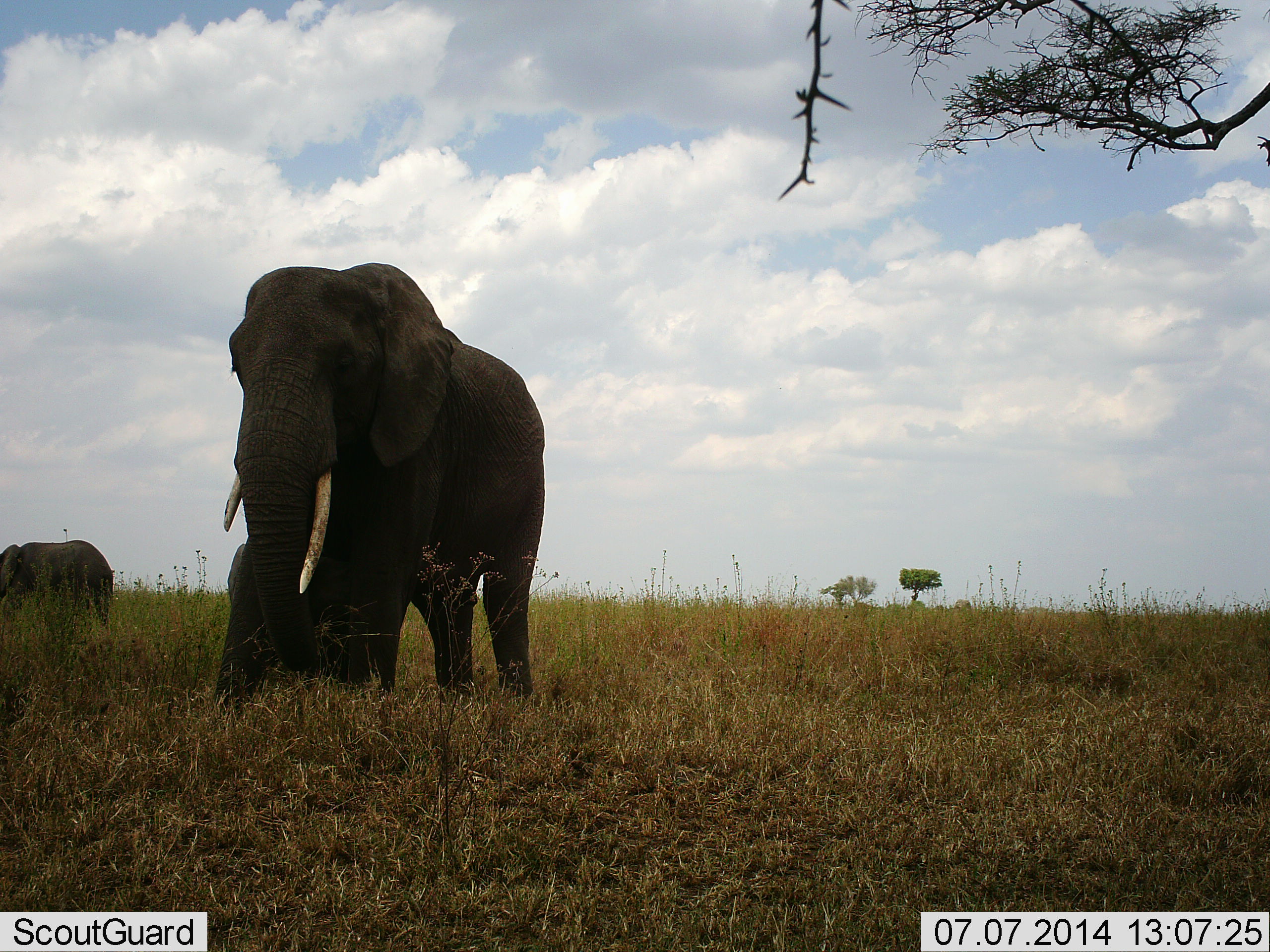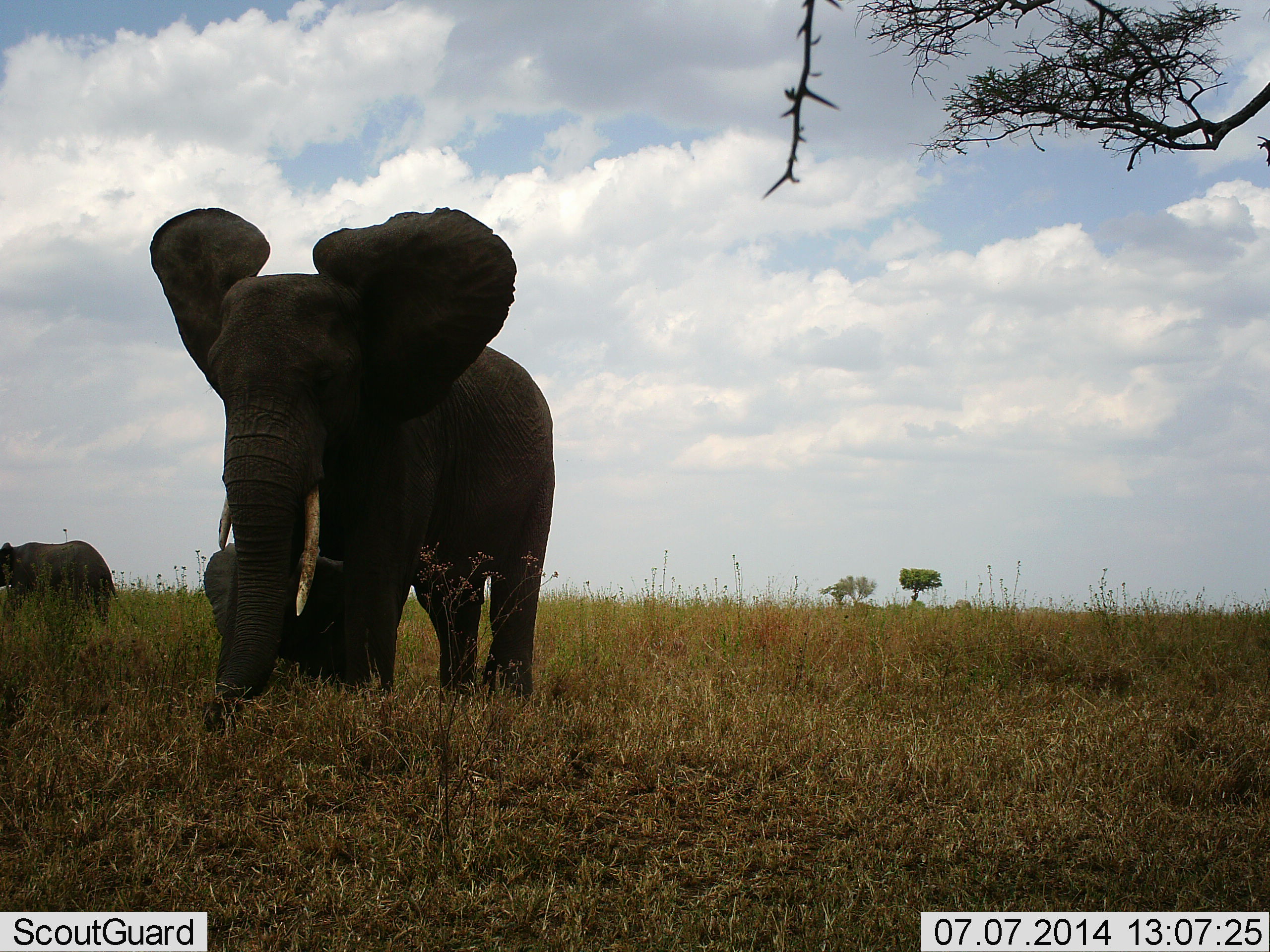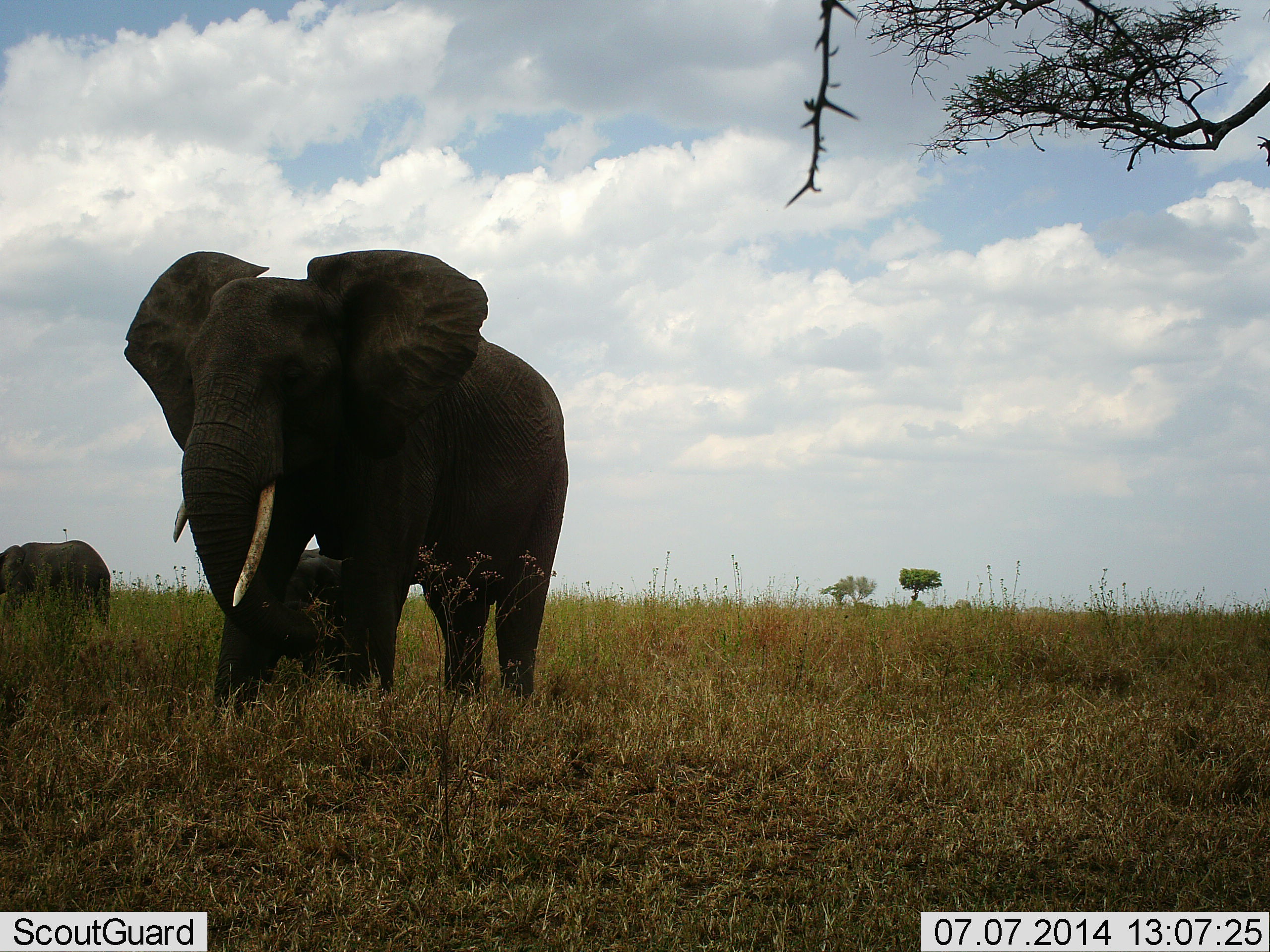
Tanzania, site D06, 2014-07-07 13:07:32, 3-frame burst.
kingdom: Animalia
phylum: Chordata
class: Mammalia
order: Proboscidea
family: Elephantidae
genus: Loxodonta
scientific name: Loxodonta africana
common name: african bush elephant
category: elephant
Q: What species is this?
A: Elephant (african bush elephant) (Loxodonta africana).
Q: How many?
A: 3.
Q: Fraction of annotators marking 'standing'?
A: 80%.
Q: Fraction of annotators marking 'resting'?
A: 0%.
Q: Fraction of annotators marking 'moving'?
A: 20%.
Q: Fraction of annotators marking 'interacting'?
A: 0%.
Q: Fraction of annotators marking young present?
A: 70%.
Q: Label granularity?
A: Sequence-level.